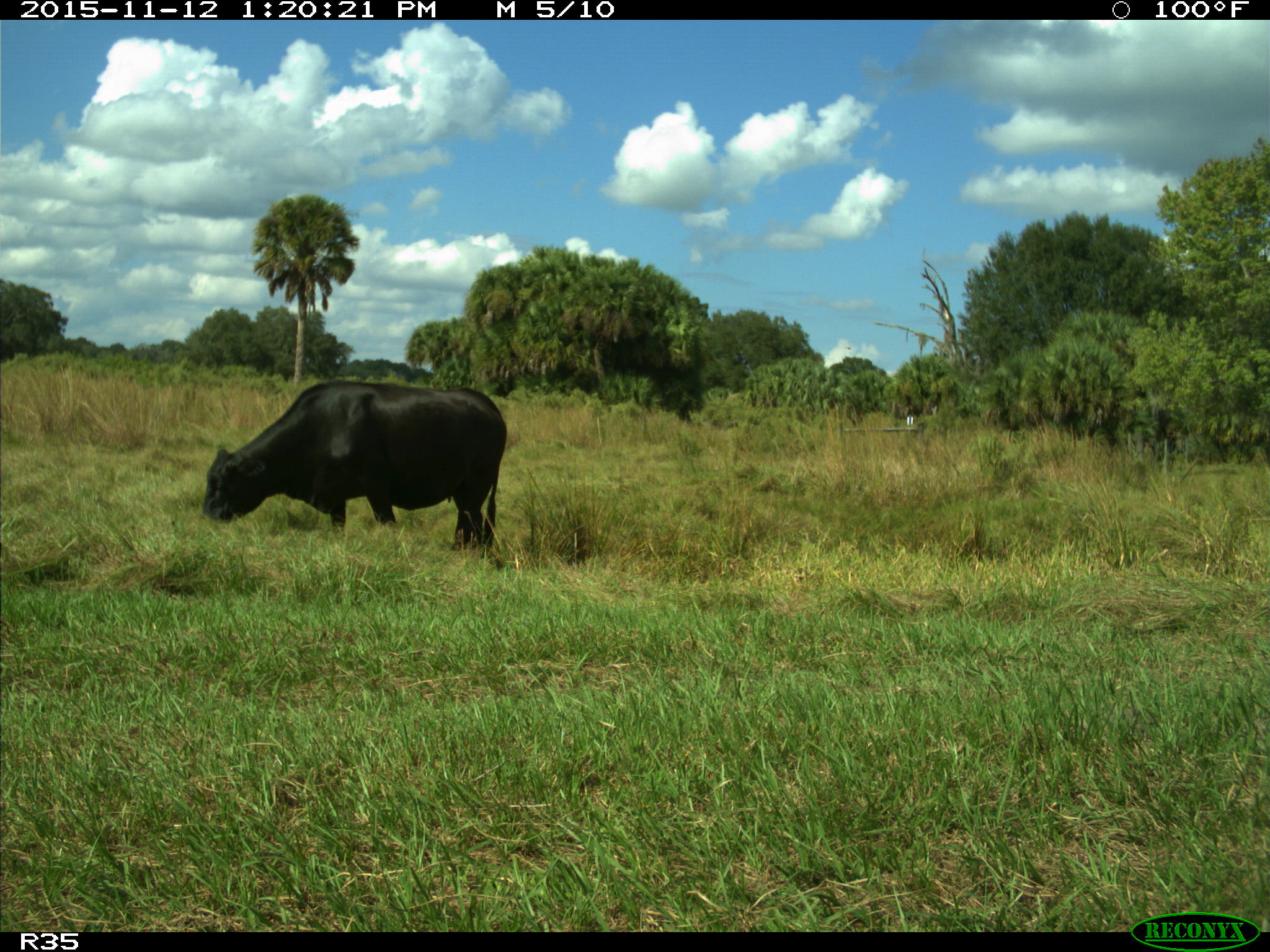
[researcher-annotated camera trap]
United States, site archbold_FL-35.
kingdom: Animalia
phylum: Chordata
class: Mammalia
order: Artiodactyla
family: Bovidae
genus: Bos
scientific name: Bos taurus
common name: domestic cow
Bos taurus (domestic cow).